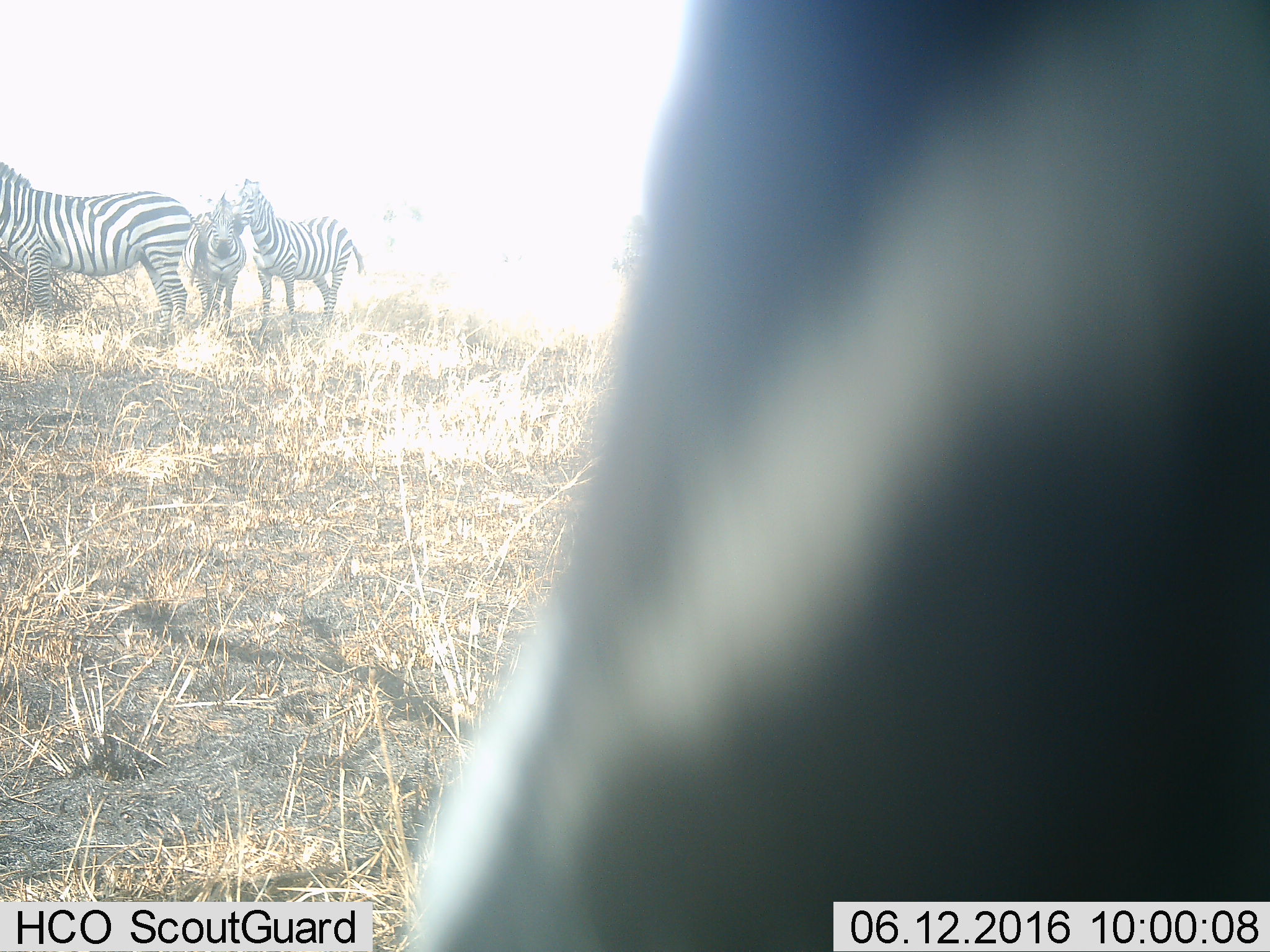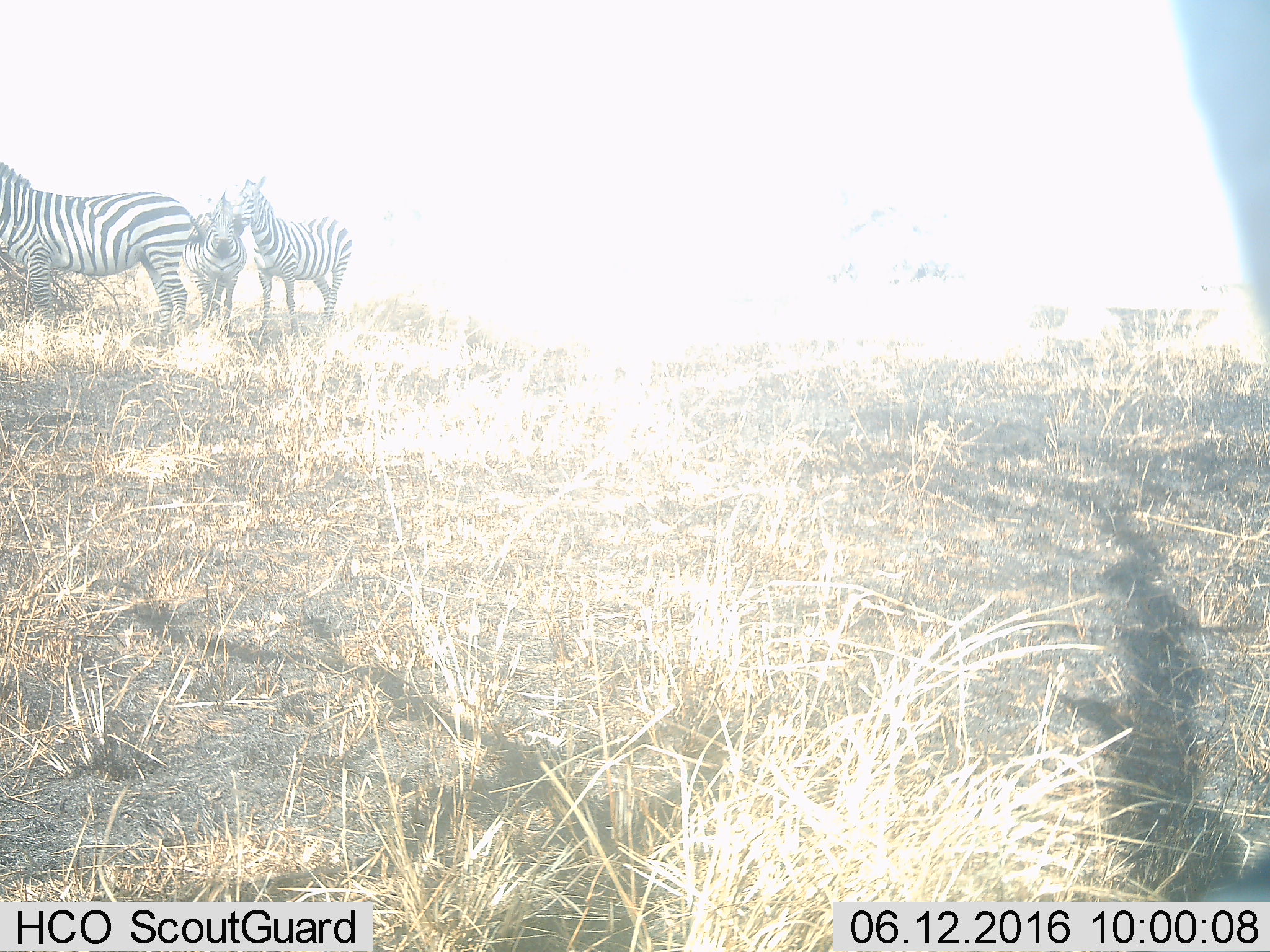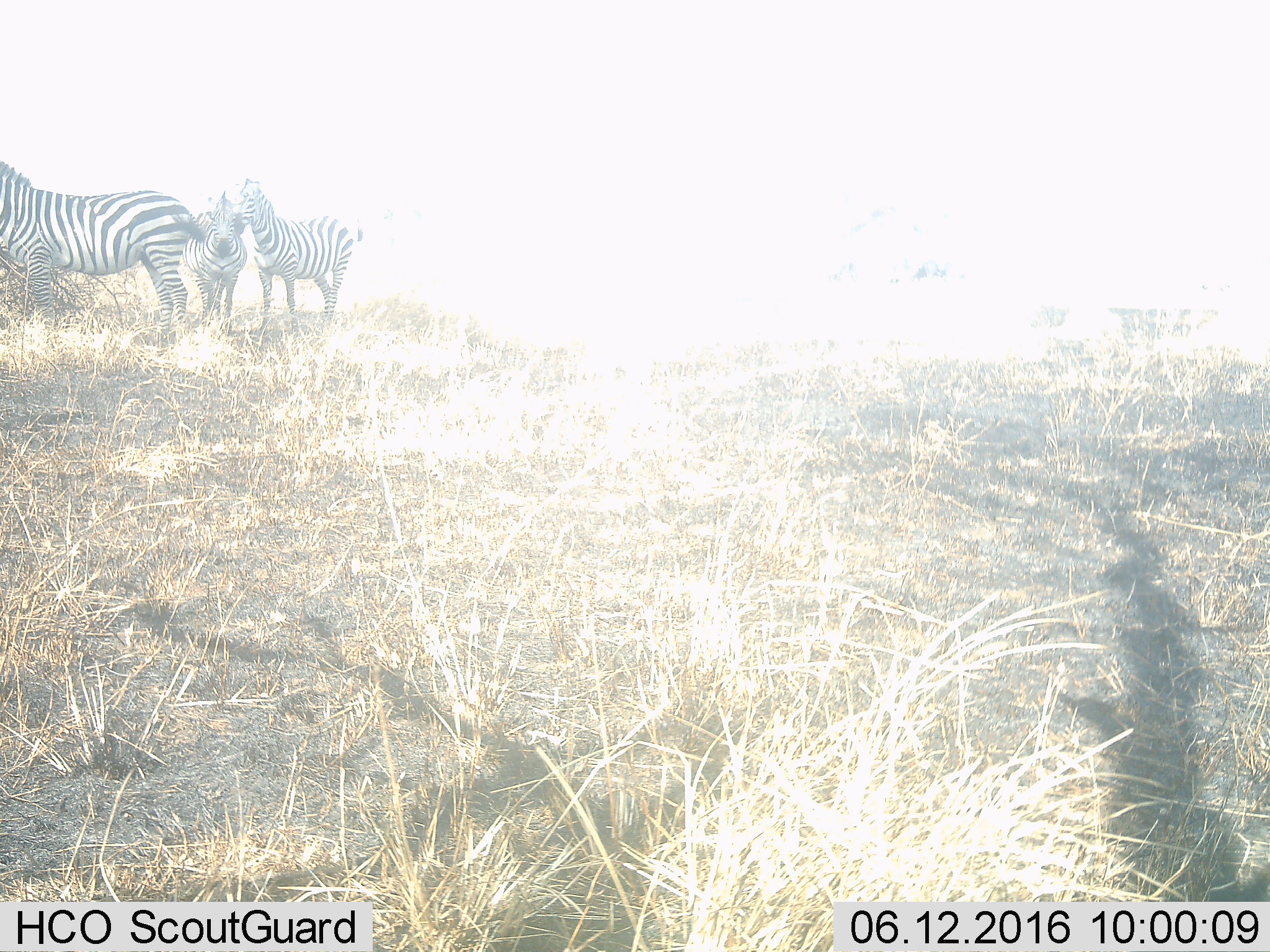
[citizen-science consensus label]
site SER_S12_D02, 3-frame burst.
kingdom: Animalia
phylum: Chordata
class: Mammalia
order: Perissodactyla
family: Equidae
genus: Equus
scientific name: Equus quagga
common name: plains zebra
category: zebraplains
Zebraplains (plains zebra) (Equus quagga), count 4. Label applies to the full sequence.